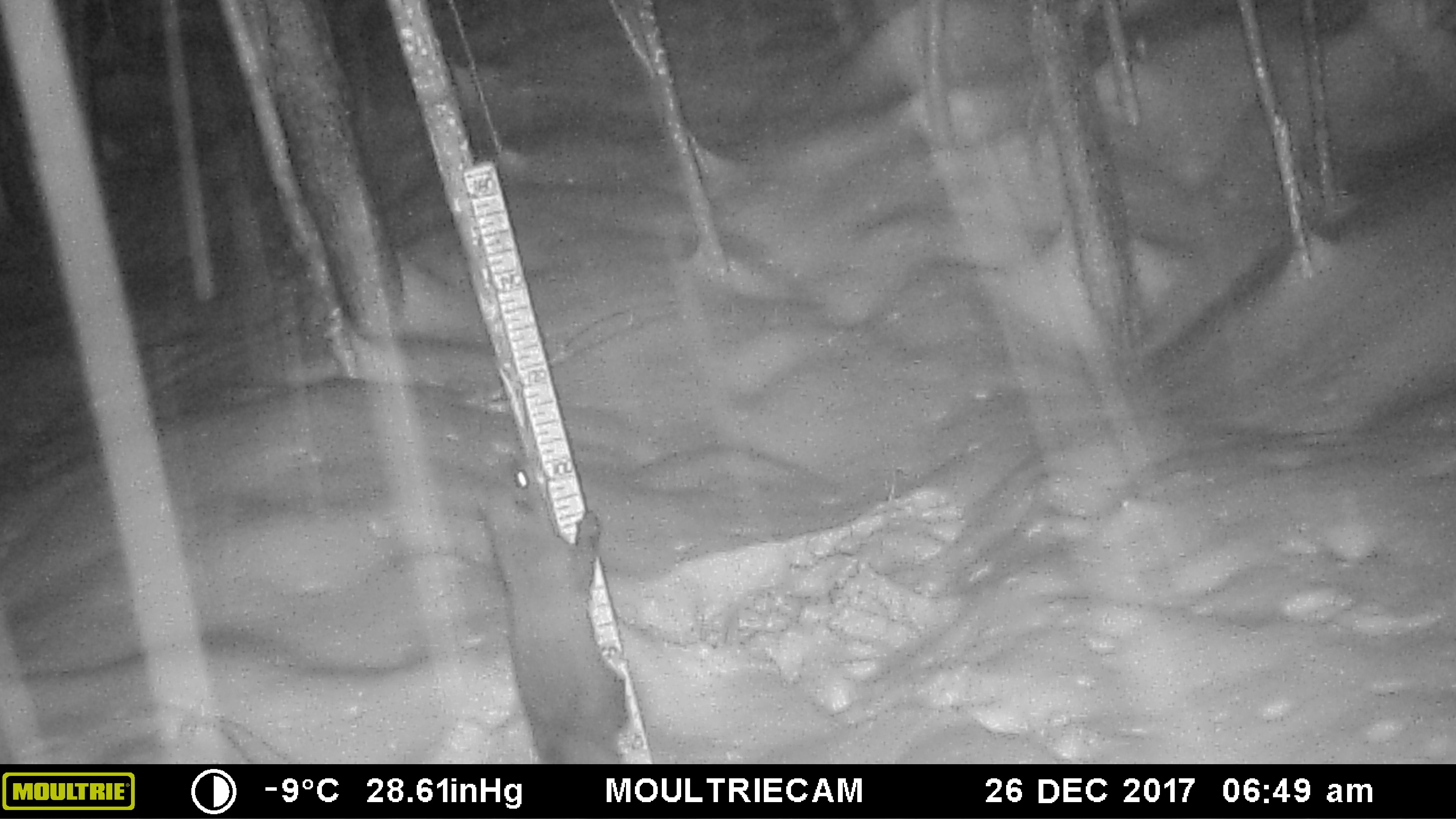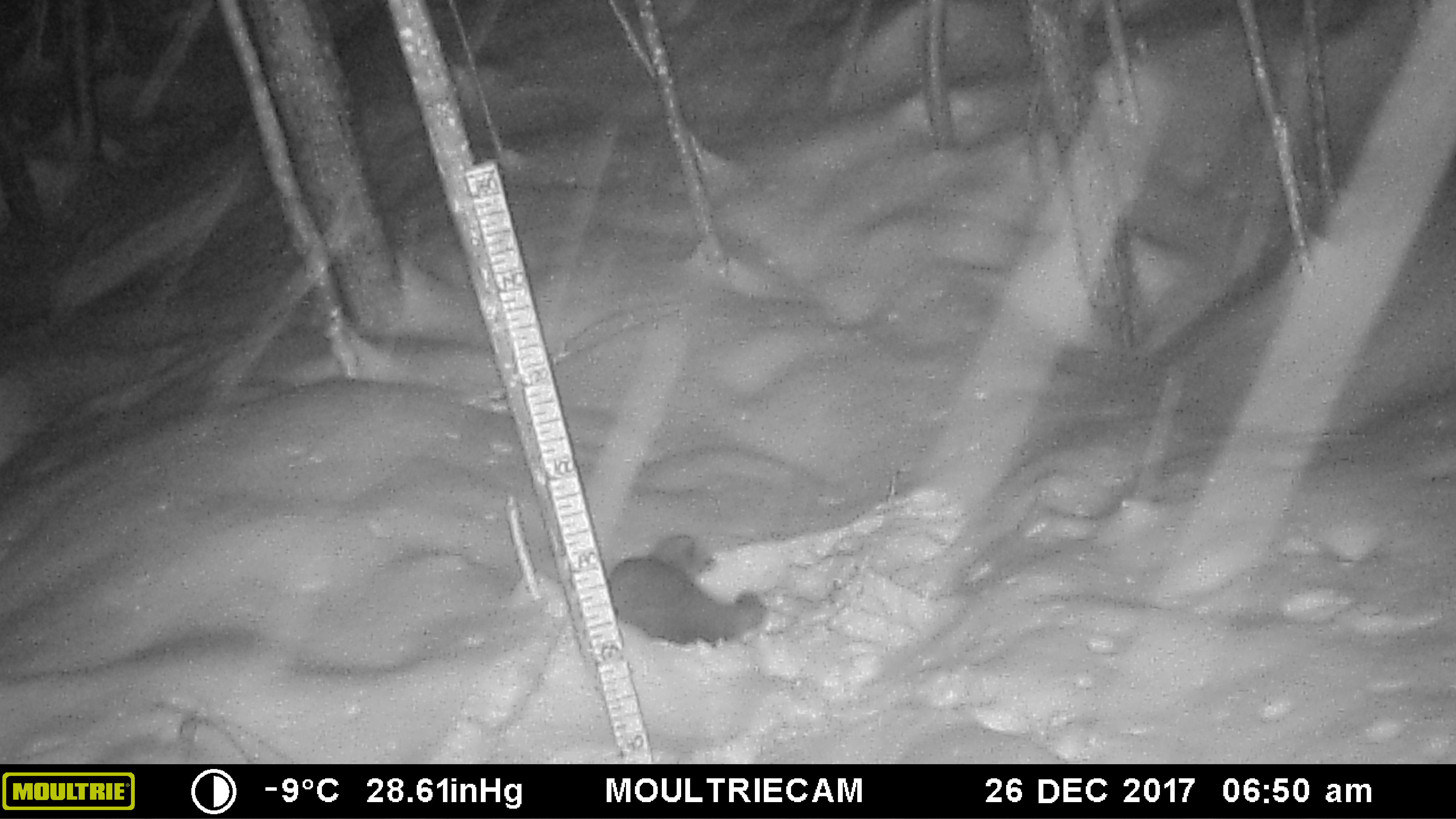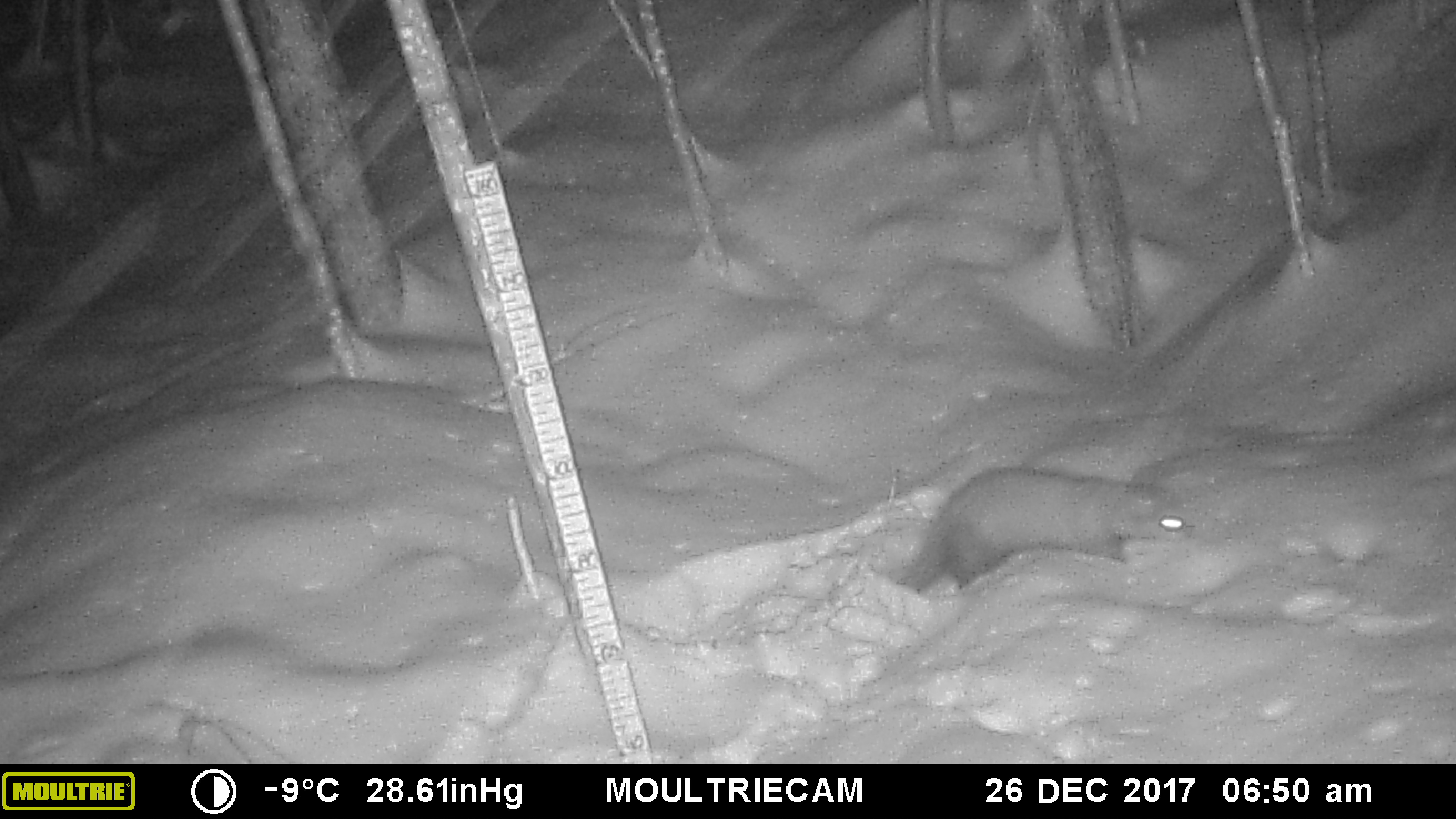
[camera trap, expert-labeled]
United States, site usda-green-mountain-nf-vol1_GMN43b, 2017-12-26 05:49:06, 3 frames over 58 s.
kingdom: Animalia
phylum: Chordata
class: Mammalia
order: Carnivora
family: Mustelidae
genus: Pekania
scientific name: Pekania pennanti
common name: fisher